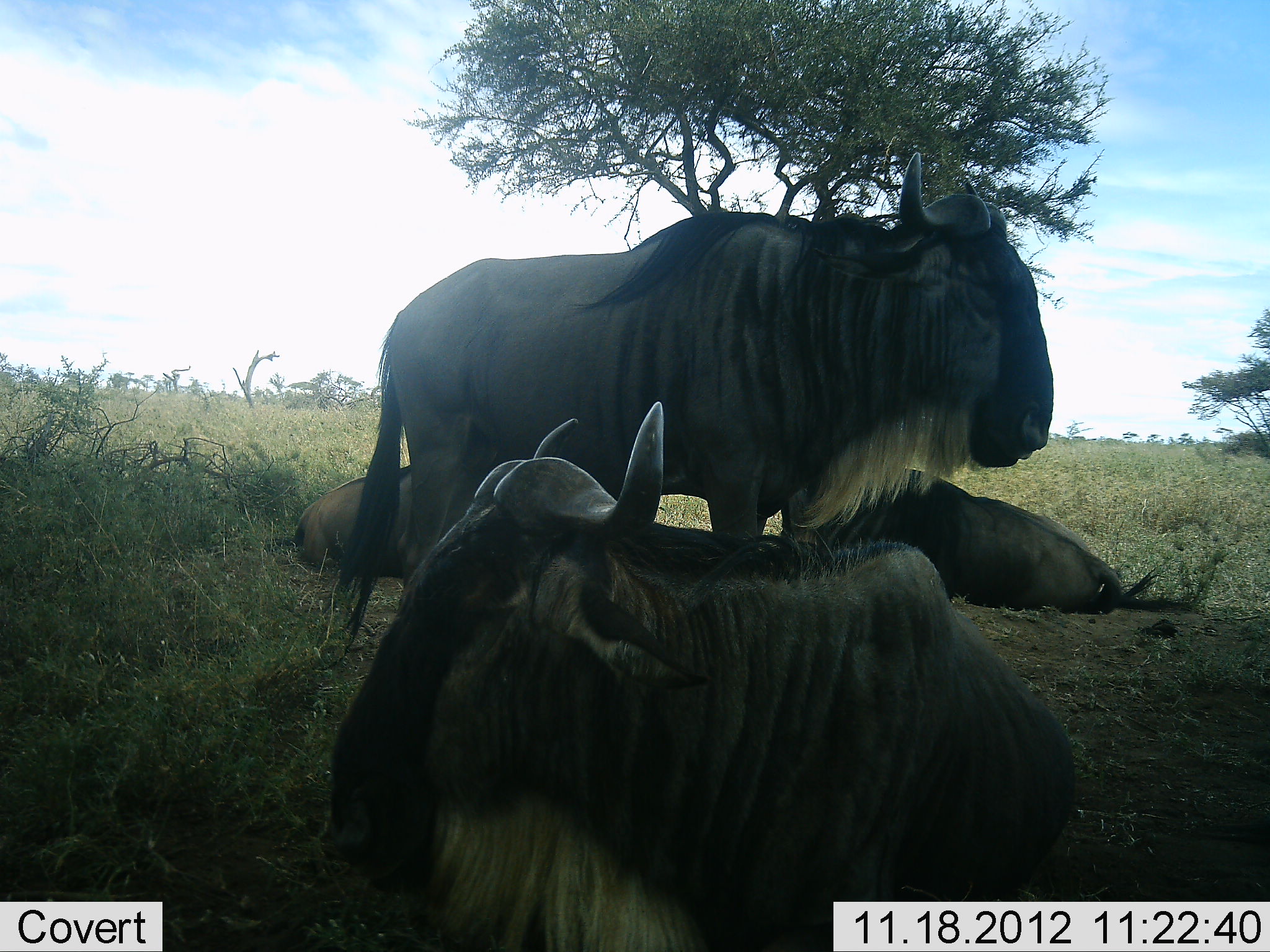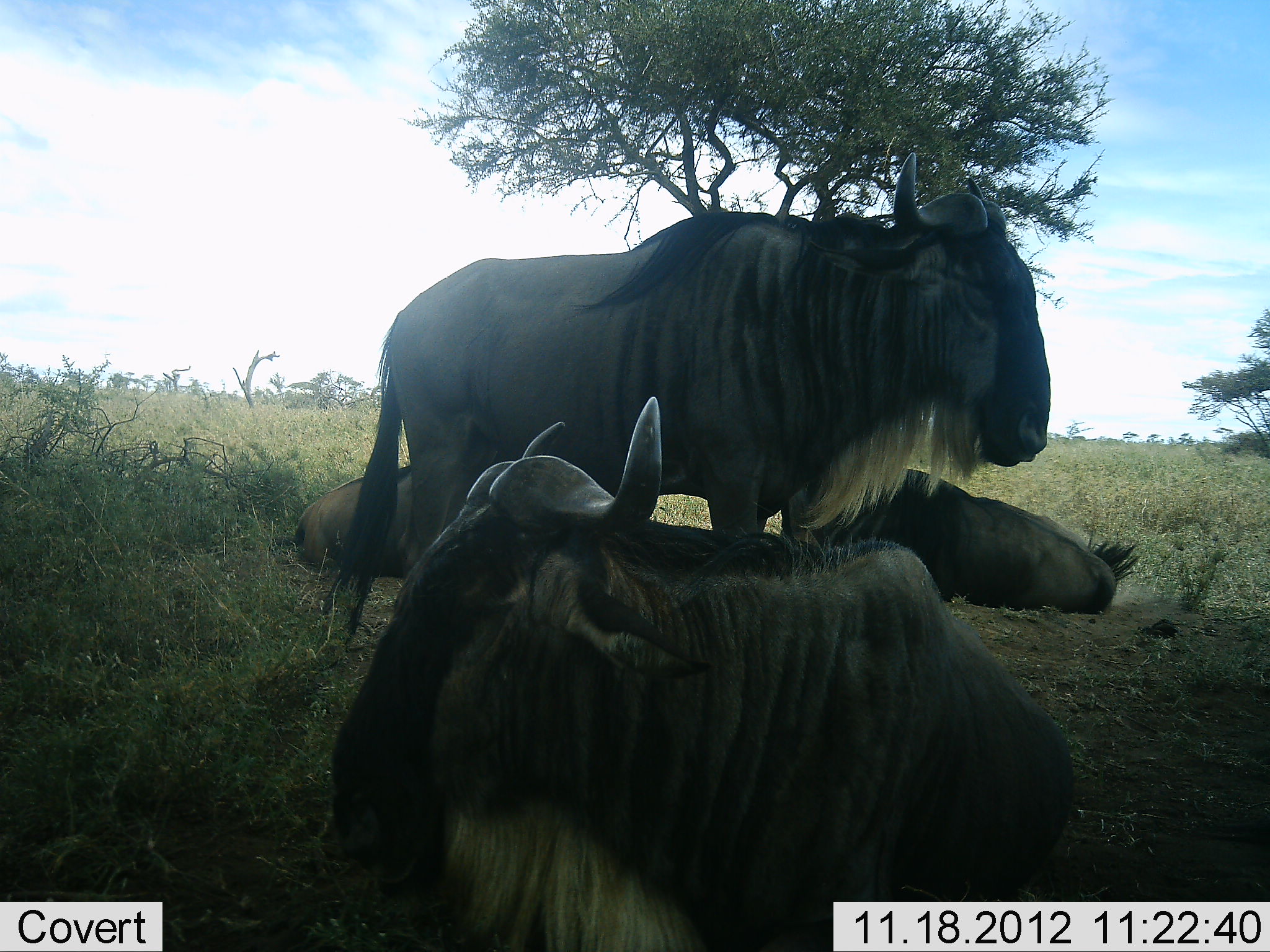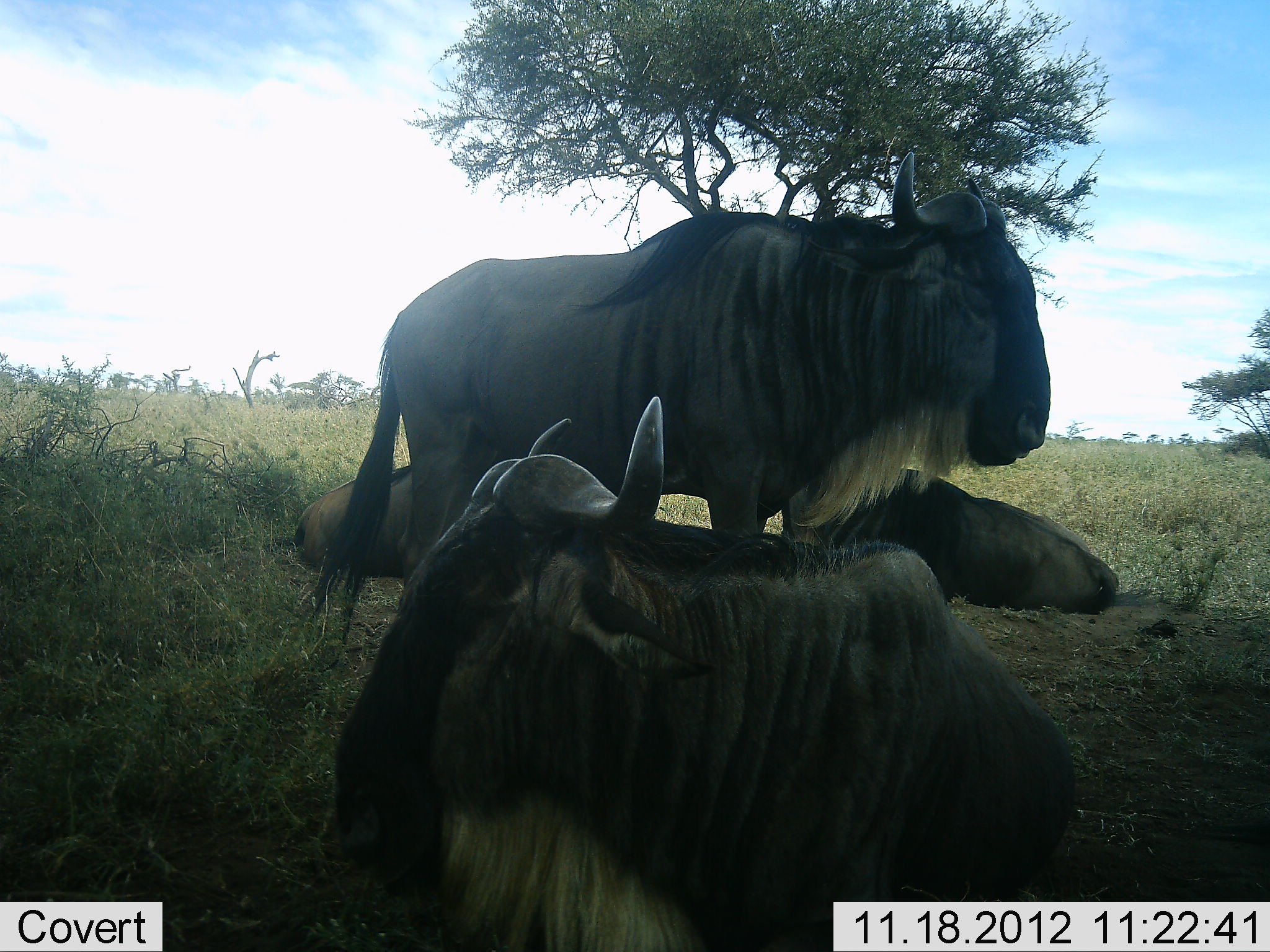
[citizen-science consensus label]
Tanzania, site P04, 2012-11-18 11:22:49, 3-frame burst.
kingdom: Animalia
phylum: Chordata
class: Mammalia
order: Artiodactyla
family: Bovidae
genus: Connochaetes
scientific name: Connochaetes taurinus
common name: blue wildebeest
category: wildebeest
Wildebeest (blue wildebeest) (Connochaetes taurinus), count 4. Behavior (volunteer vote fractions): standing 50%, resting 100%, moving 0%, interacting 0%. Young present (vote fraction): 0%. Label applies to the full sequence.